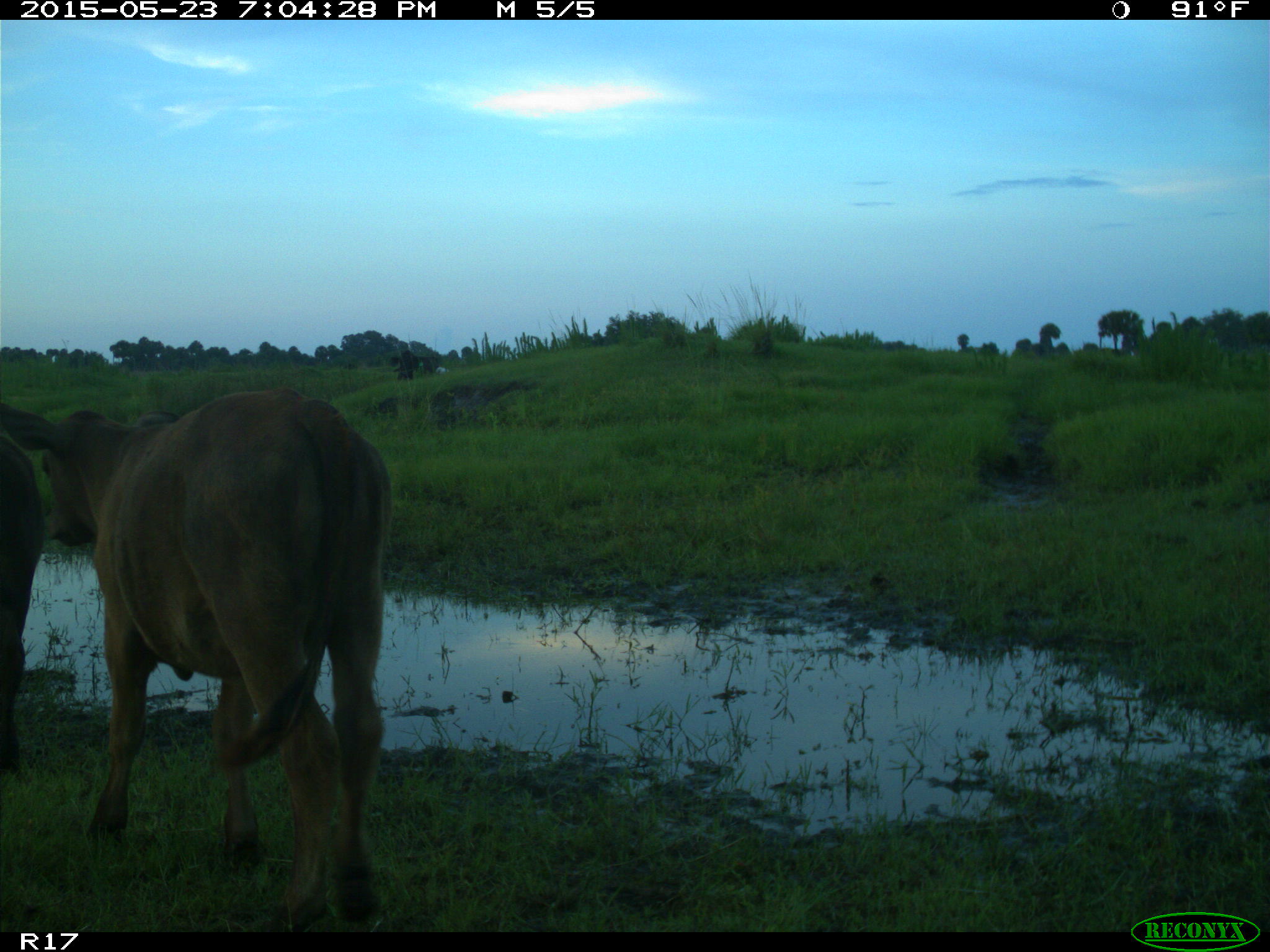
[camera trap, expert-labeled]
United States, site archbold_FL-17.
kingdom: Animalia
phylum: Chordata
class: Mammalia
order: Artiodactyla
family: Bovidae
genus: Bos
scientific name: Bos taurus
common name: domestic cow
Bos taurus (domestic cow).